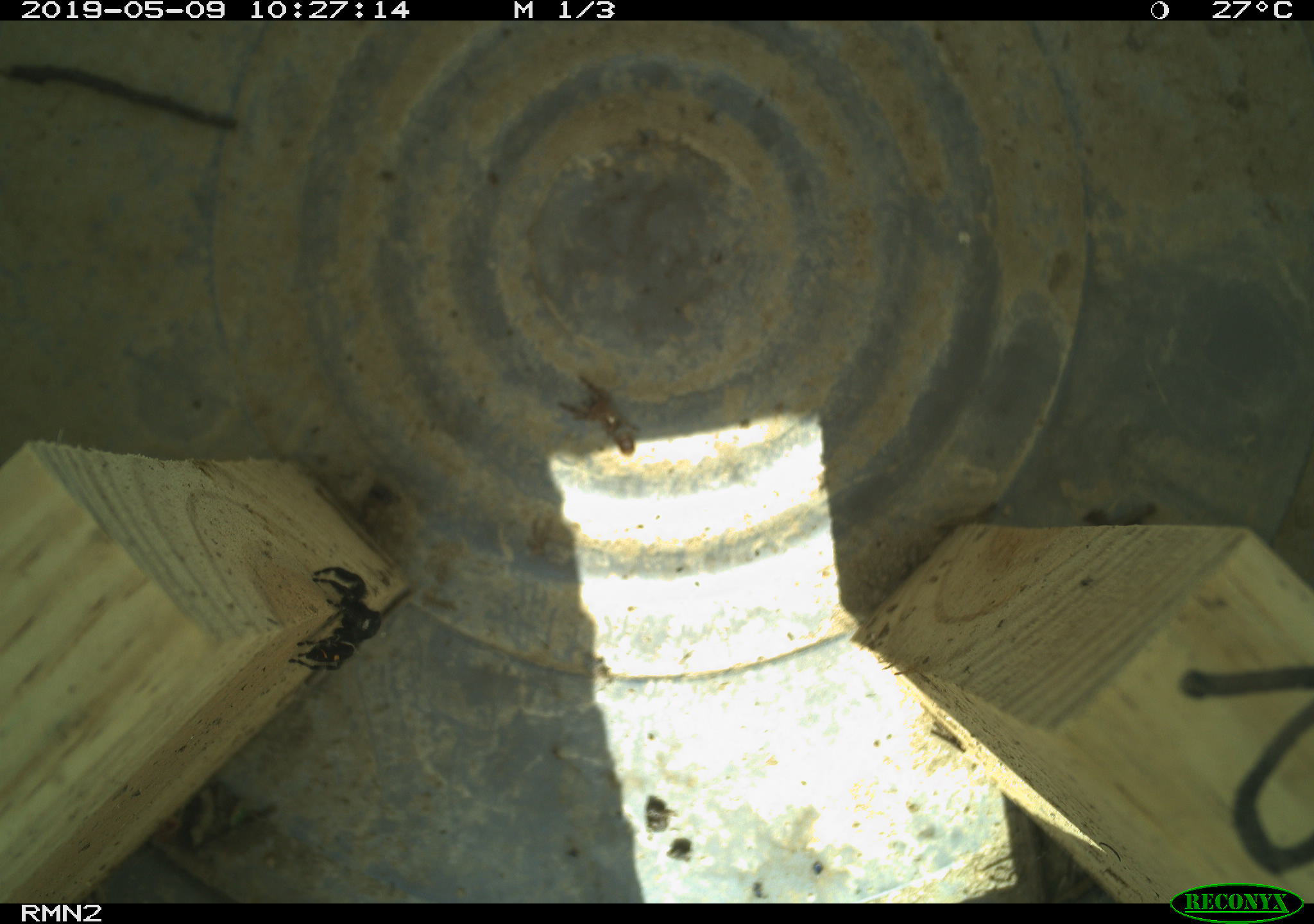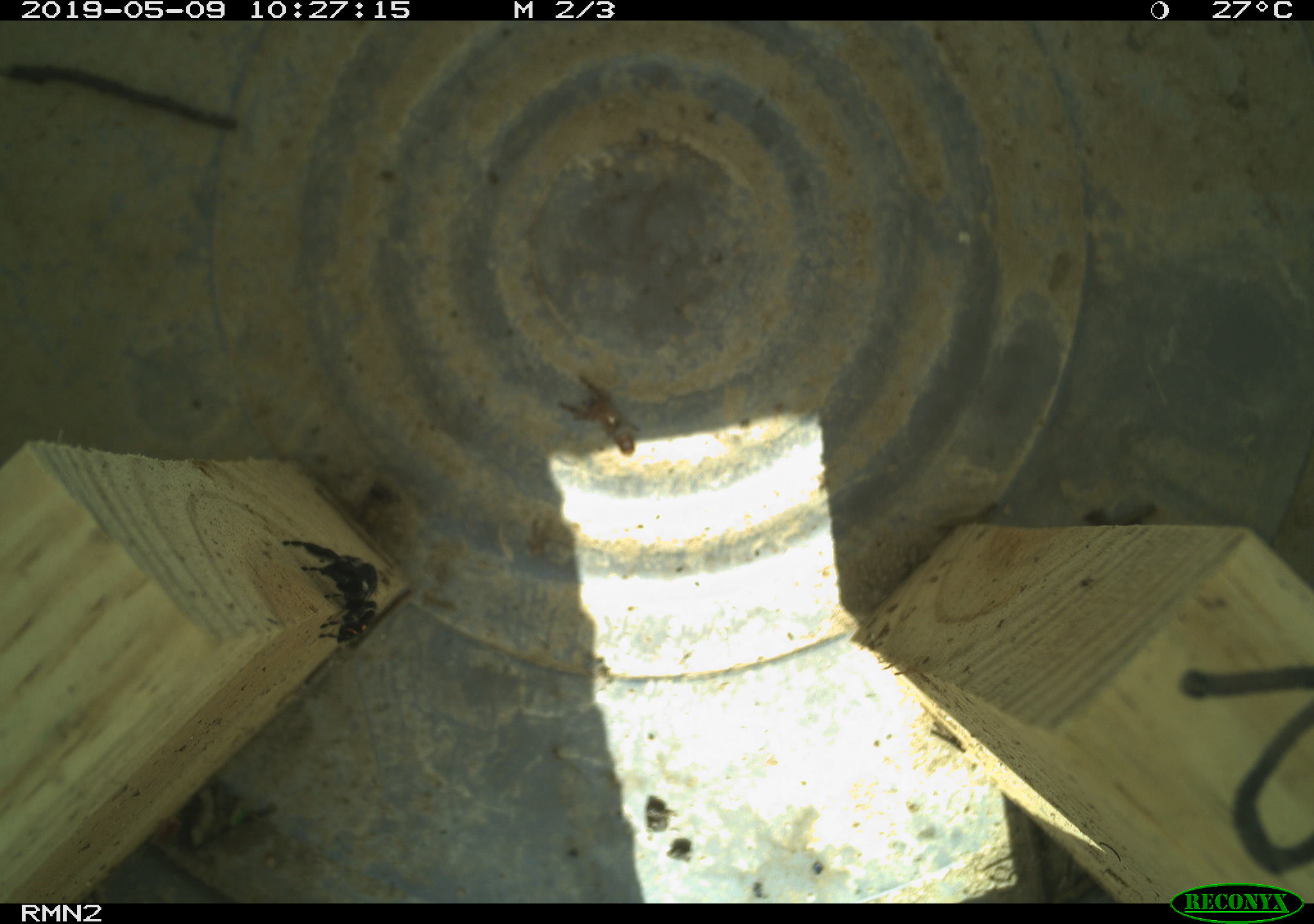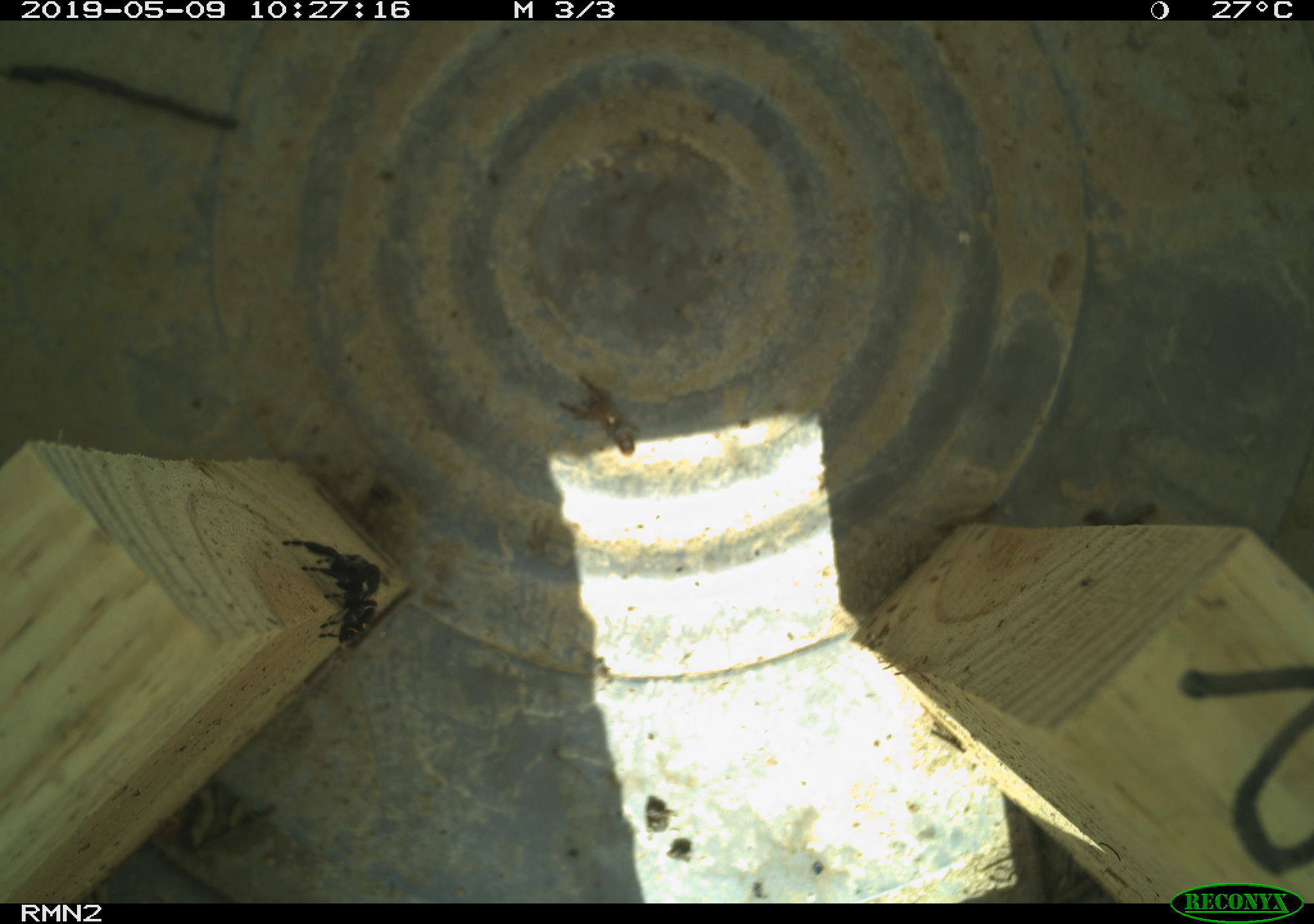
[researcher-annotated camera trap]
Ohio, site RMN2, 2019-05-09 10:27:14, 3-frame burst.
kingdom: Animalia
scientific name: Animalia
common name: animal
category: invertebrate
Invertebrate (animal) (Animalia).